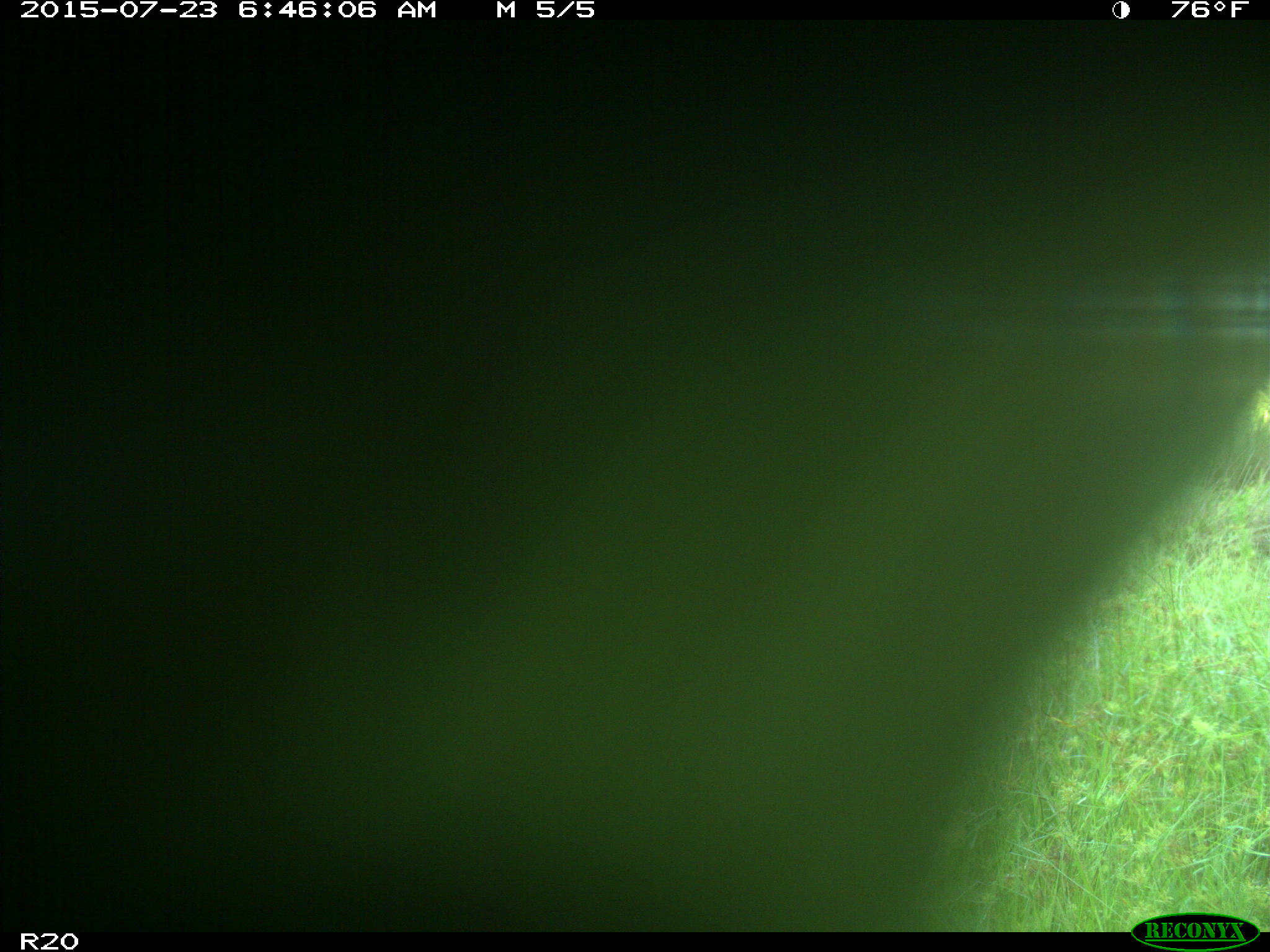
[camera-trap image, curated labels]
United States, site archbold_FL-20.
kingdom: Animalia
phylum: Chordata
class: Mammalia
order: Artiodactyla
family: Bovidae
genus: Bos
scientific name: Bos taurus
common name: domestic cow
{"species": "Bos taurus (domestic cow)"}